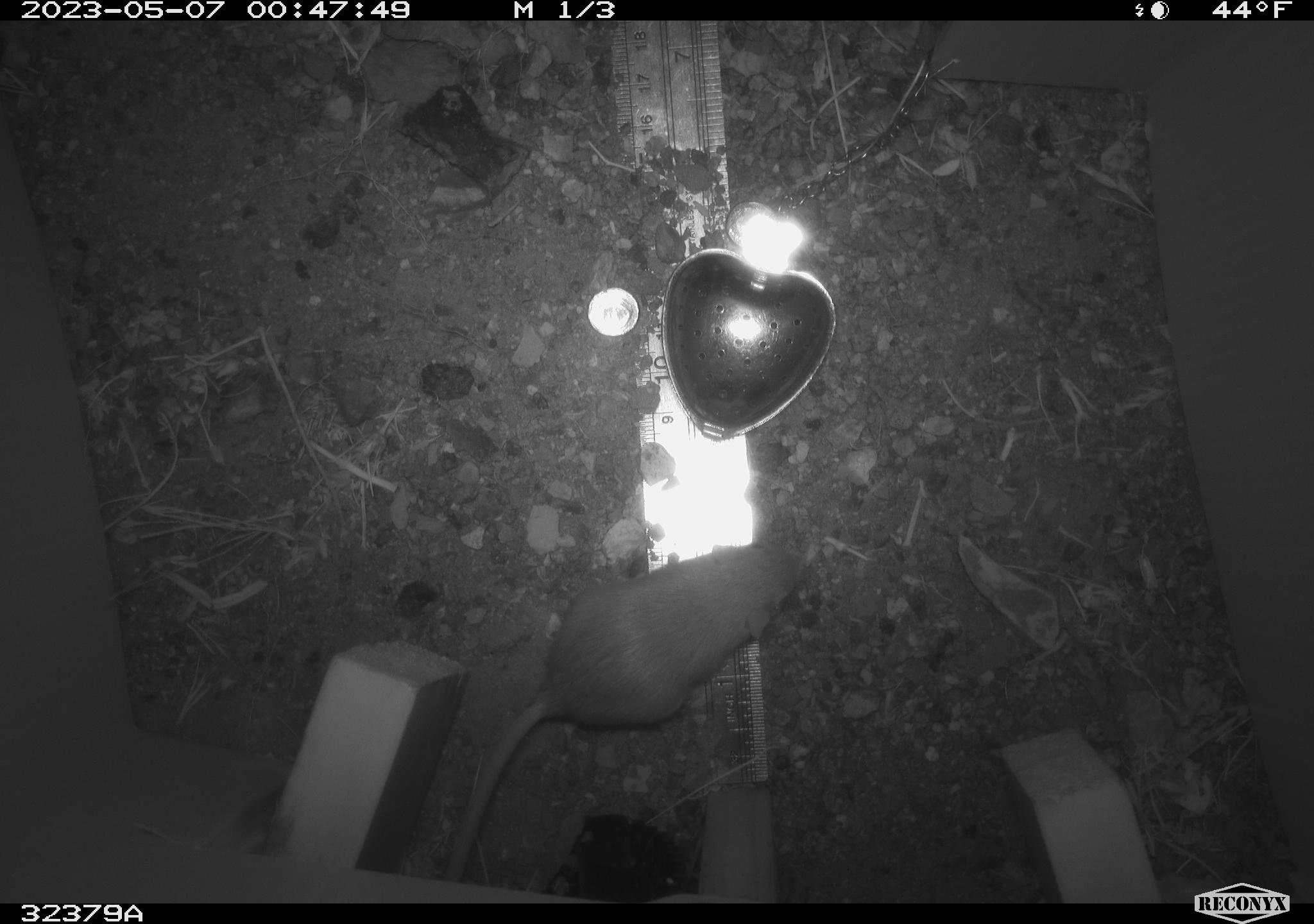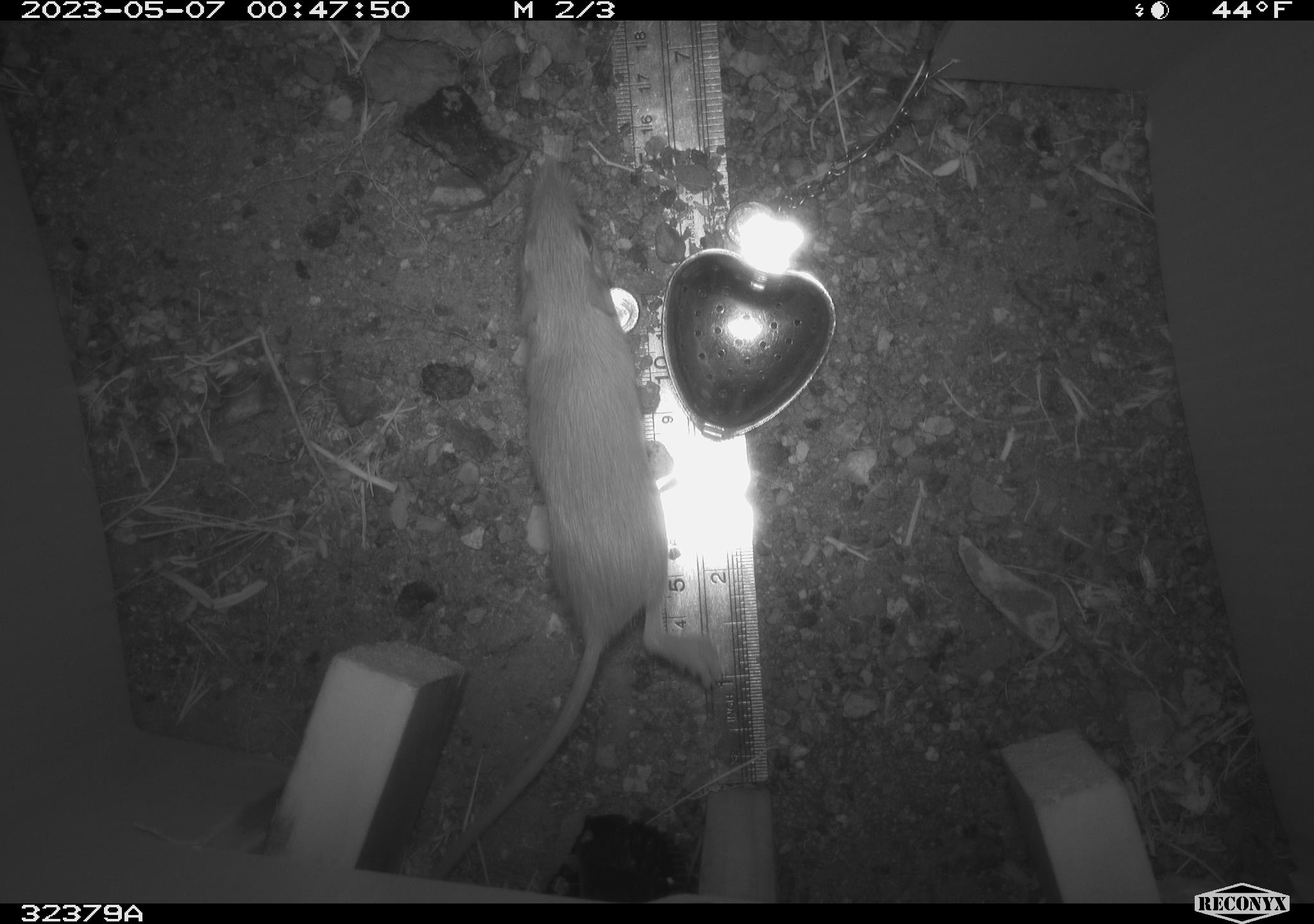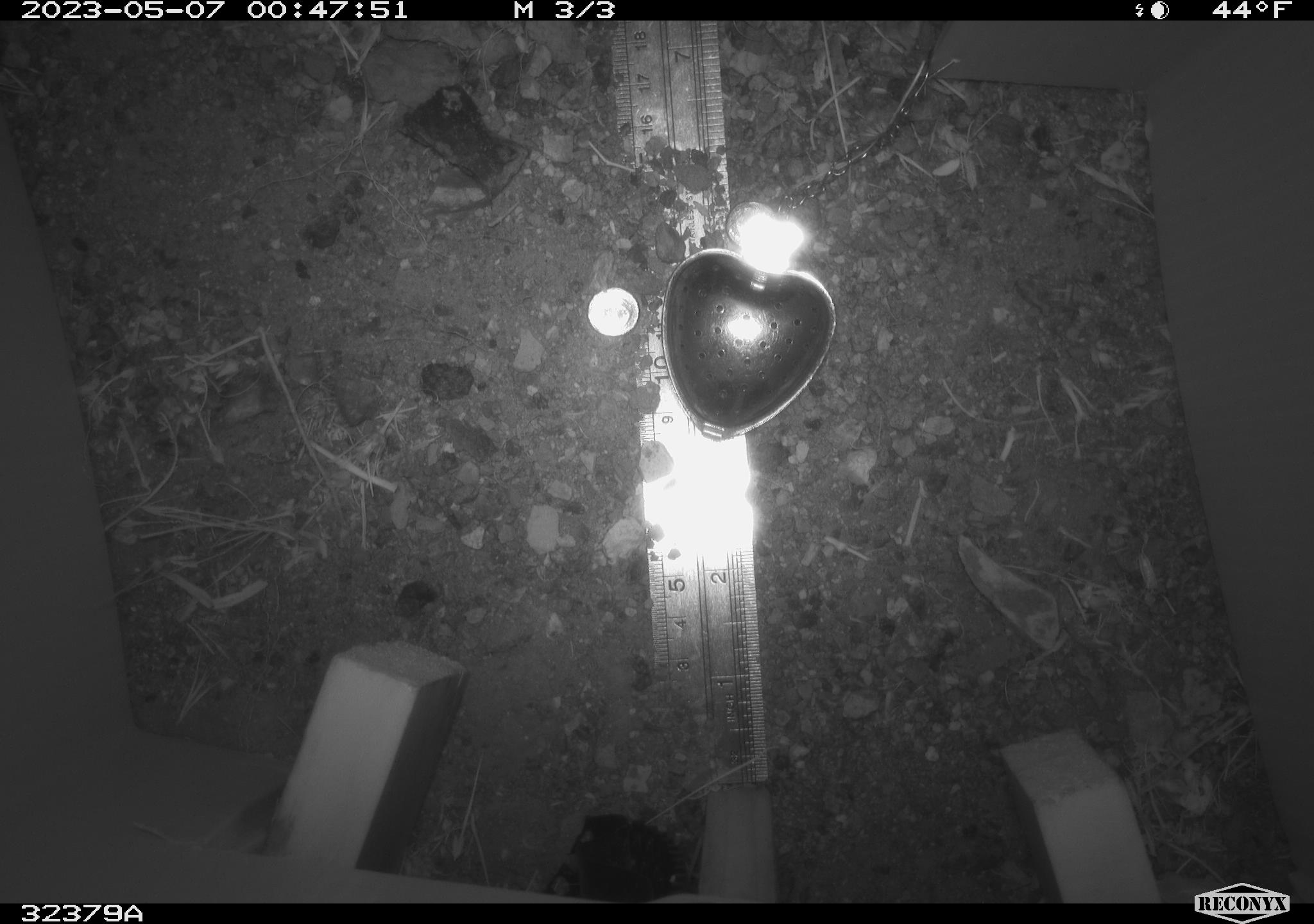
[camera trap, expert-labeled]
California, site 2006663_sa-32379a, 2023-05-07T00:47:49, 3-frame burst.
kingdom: Animalia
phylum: Chordata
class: Mammalia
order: Rodentia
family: Heteromyidae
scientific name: Heteromyidae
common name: kangaroo rats and pocket mice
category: heteromyidae family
Heteromyidae family (kangaroo rats and pocket mice) (Heteromyidae).